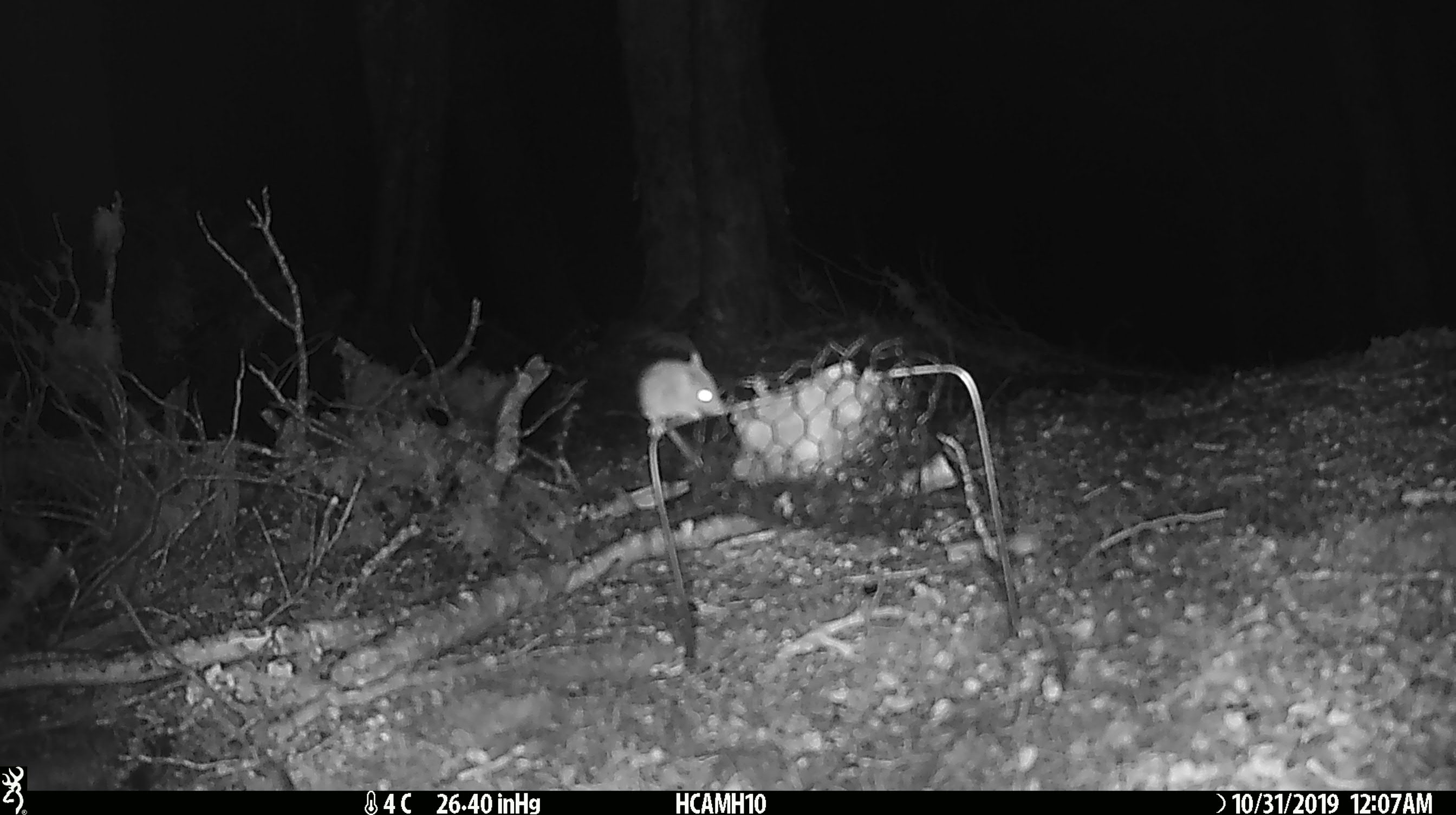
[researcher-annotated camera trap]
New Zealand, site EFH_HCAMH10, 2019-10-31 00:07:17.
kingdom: Animalia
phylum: Chordata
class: Mammalia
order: Rodentia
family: Muridae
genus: Mus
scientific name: Mus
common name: mouse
Mouse (Mus).